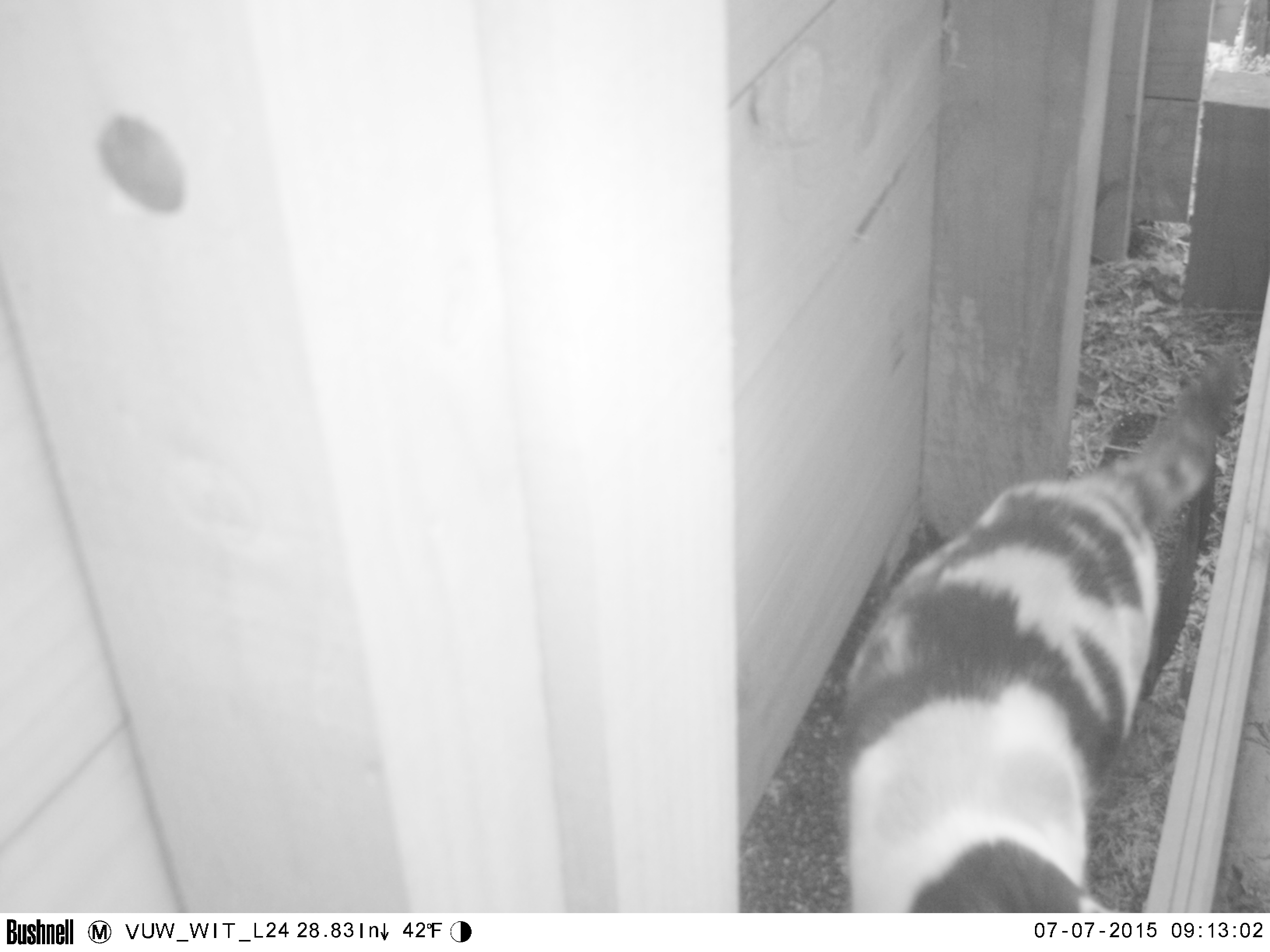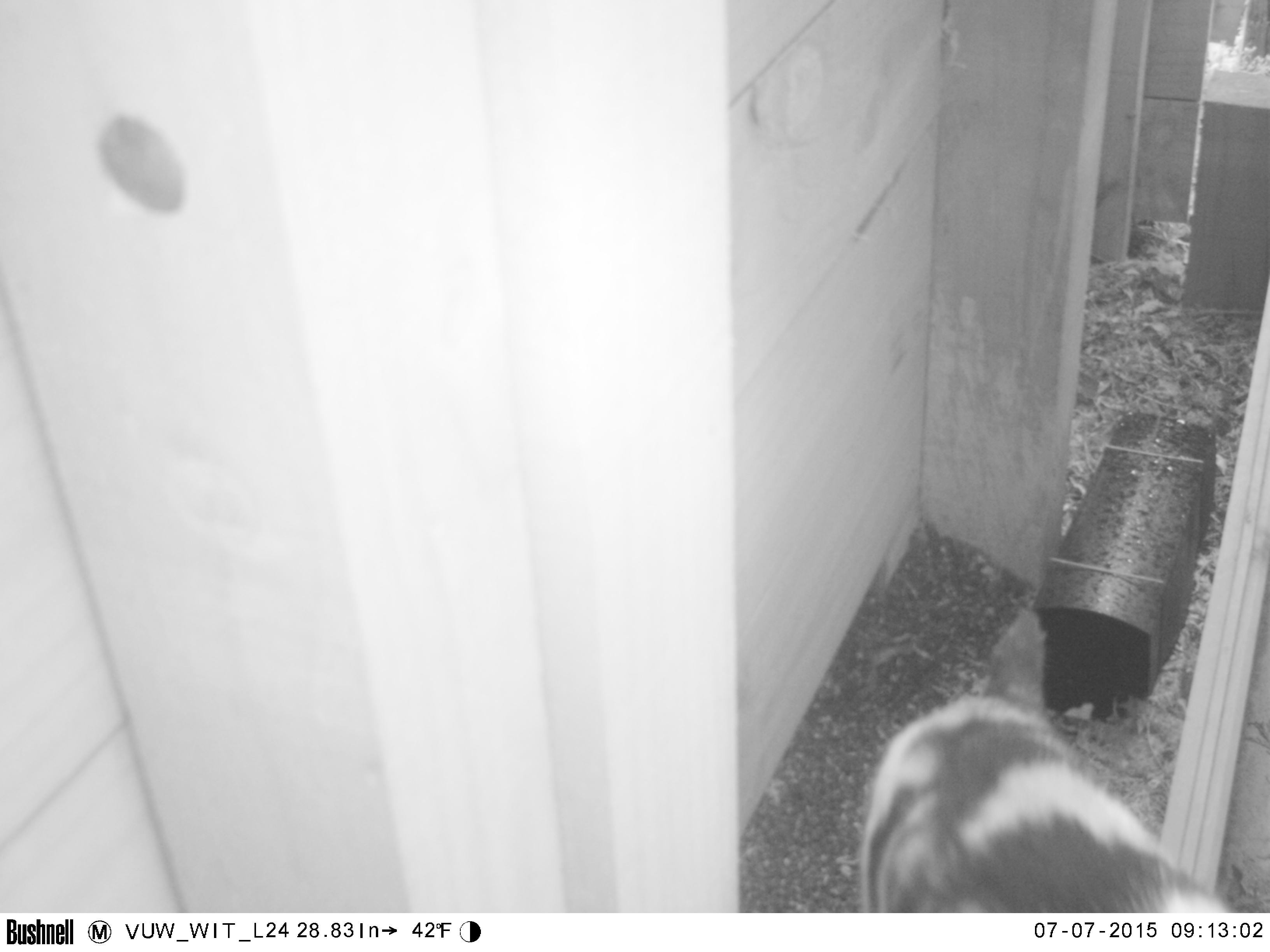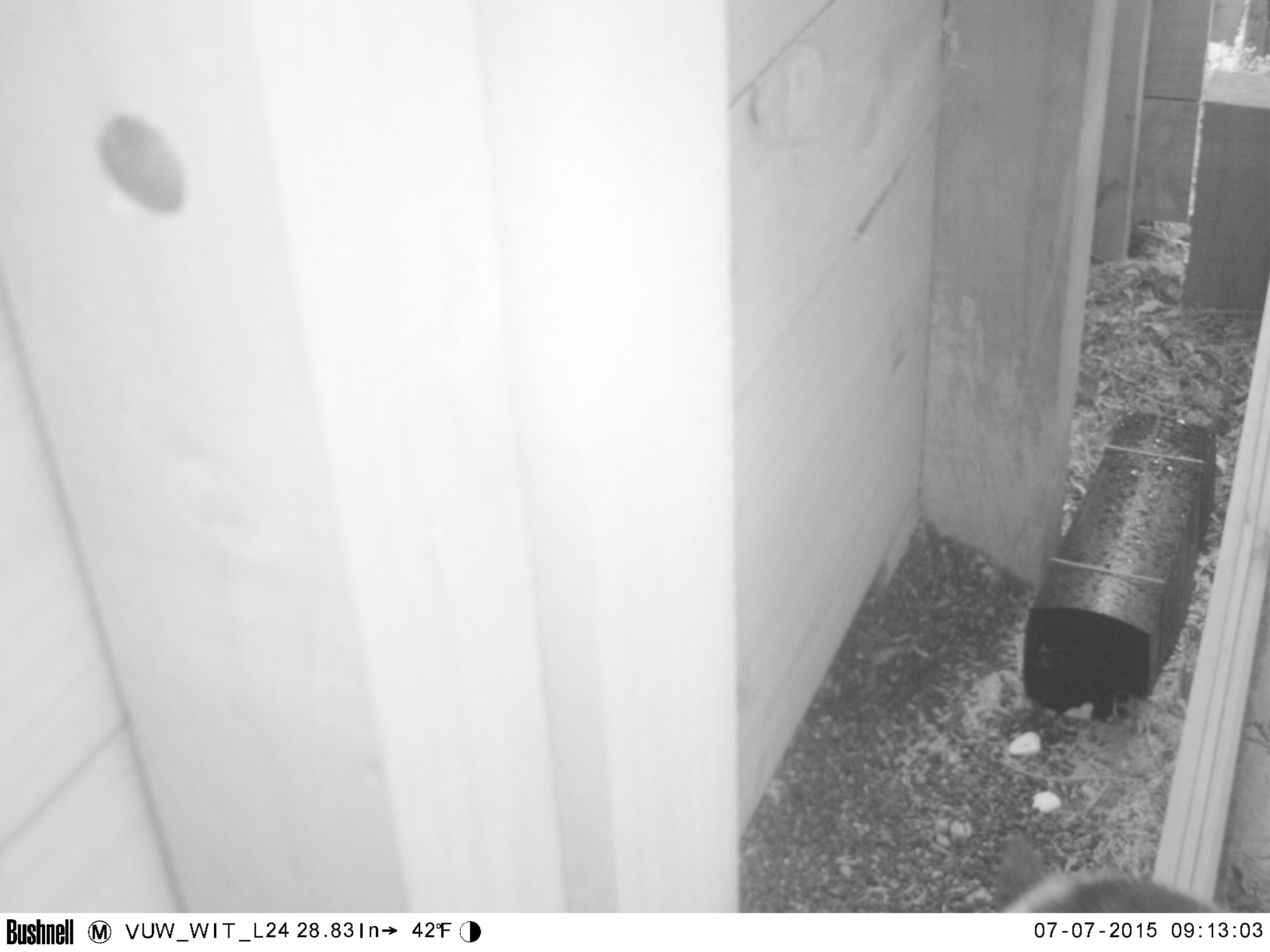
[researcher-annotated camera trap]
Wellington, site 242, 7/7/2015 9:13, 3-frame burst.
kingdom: Animalia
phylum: Chordata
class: Mammalia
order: Carnivora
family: Felidae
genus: Felis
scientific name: Felis catus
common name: cat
Cat (Felis catus).